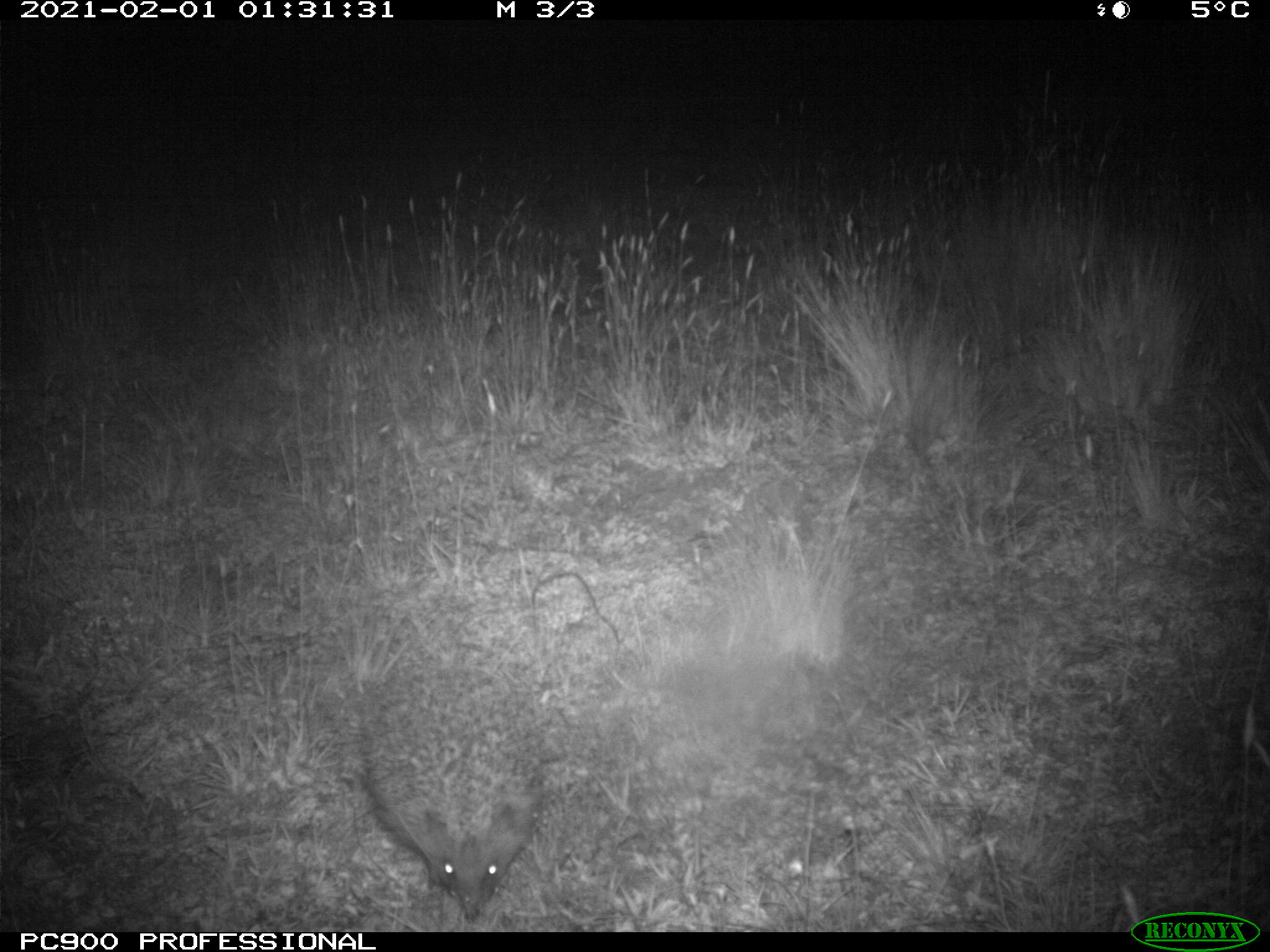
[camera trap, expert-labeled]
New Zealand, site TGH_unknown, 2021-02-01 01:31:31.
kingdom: Animalia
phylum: Chordata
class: Mammalia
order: Eulipotyphla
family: Erinaceidae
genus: Erinaceus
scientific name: Erinaceus europaeus europaeus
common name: european hedgehog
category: hedgehog